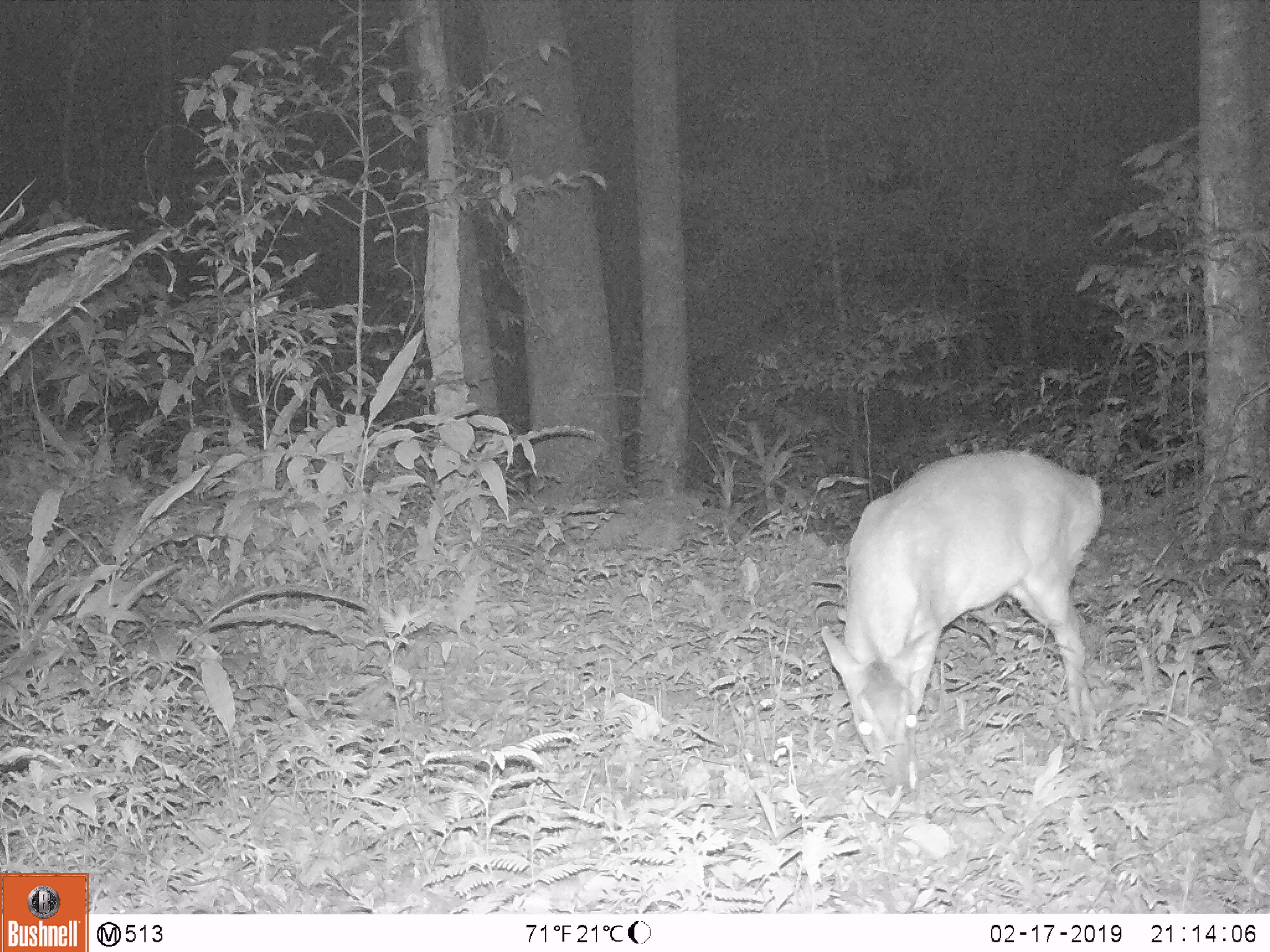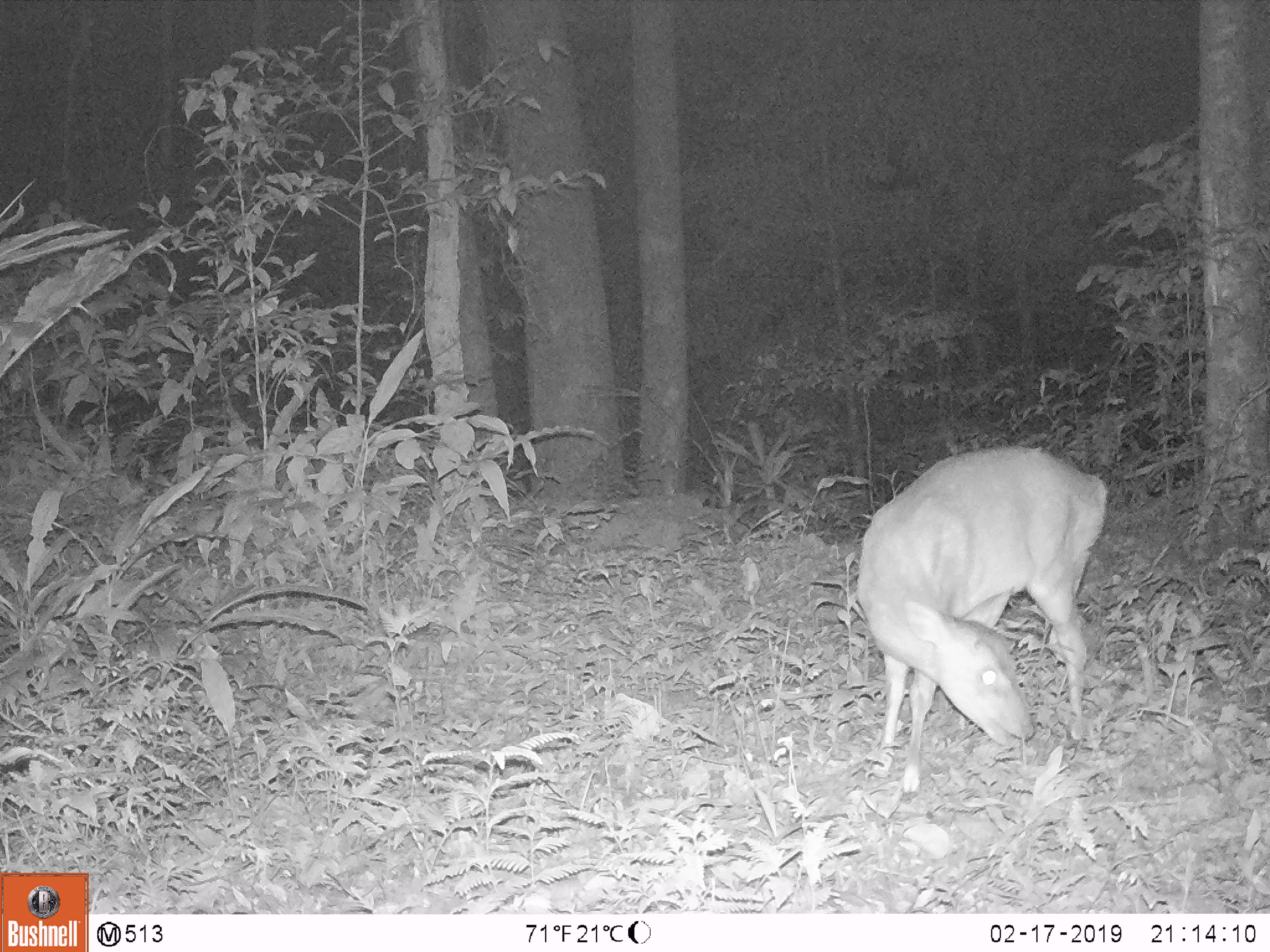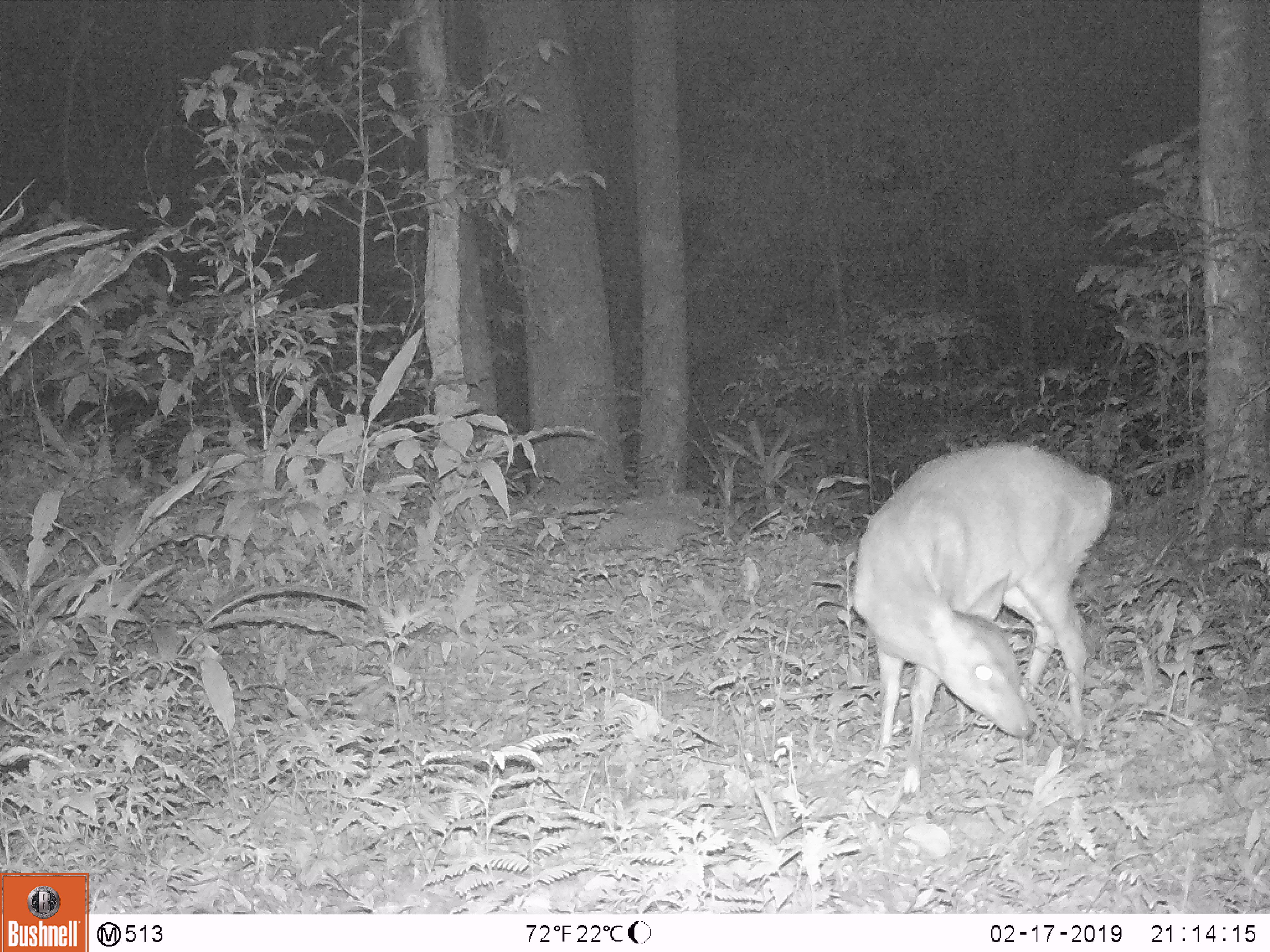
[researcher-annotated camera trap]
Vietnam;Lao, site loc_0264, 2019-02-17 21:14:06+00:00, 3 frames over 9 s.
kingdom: Animalia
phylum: Chordata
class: Mammalia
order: Artiodactyla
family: Cervidae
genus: Muntiacus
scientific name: Muntiacus vuquangensis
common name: large-antlered muntjac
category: large antlered muntjac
Large antlered muntjac (large-antlered muntjac) (Muntiacus vuquangensis). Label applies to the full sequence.